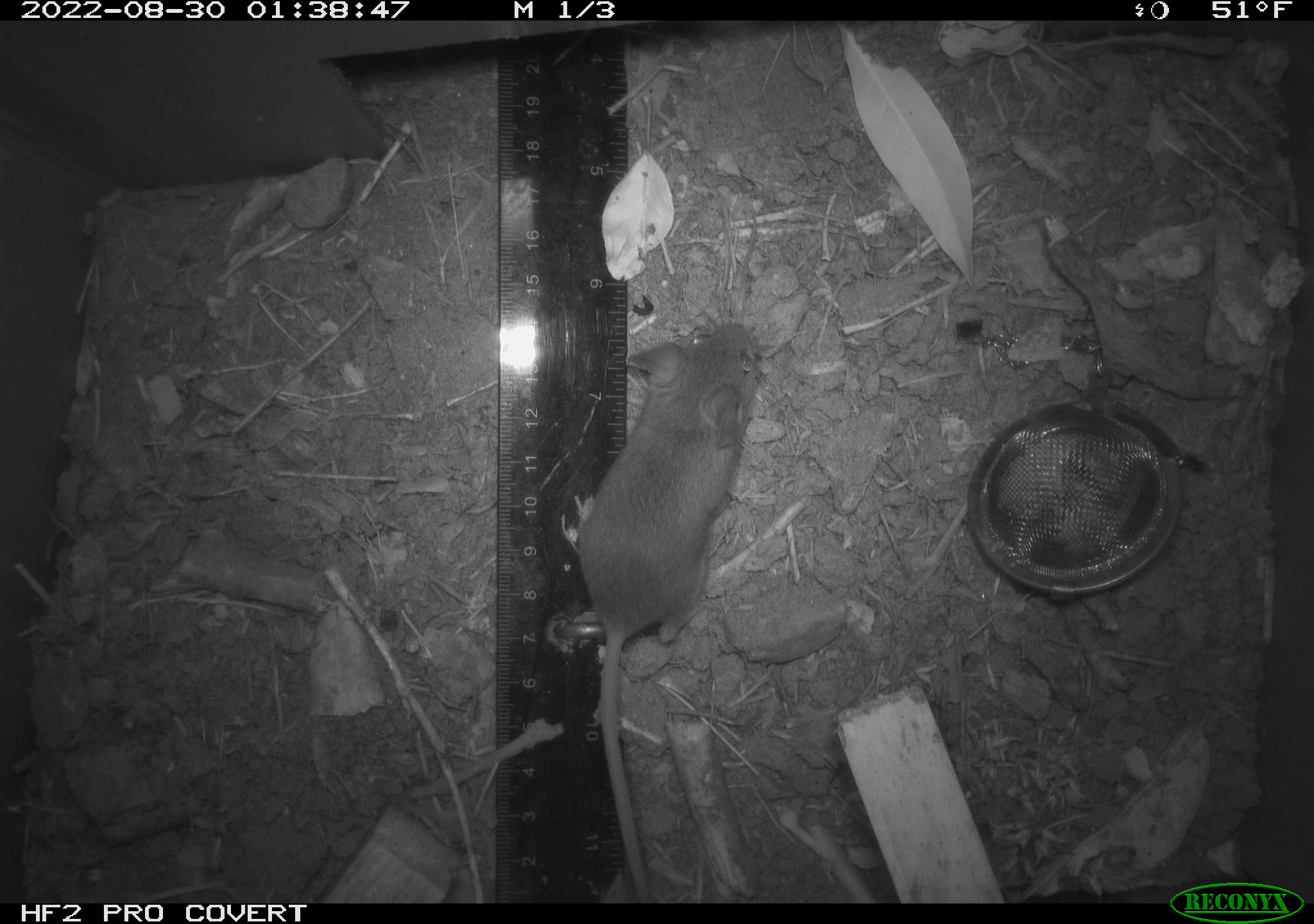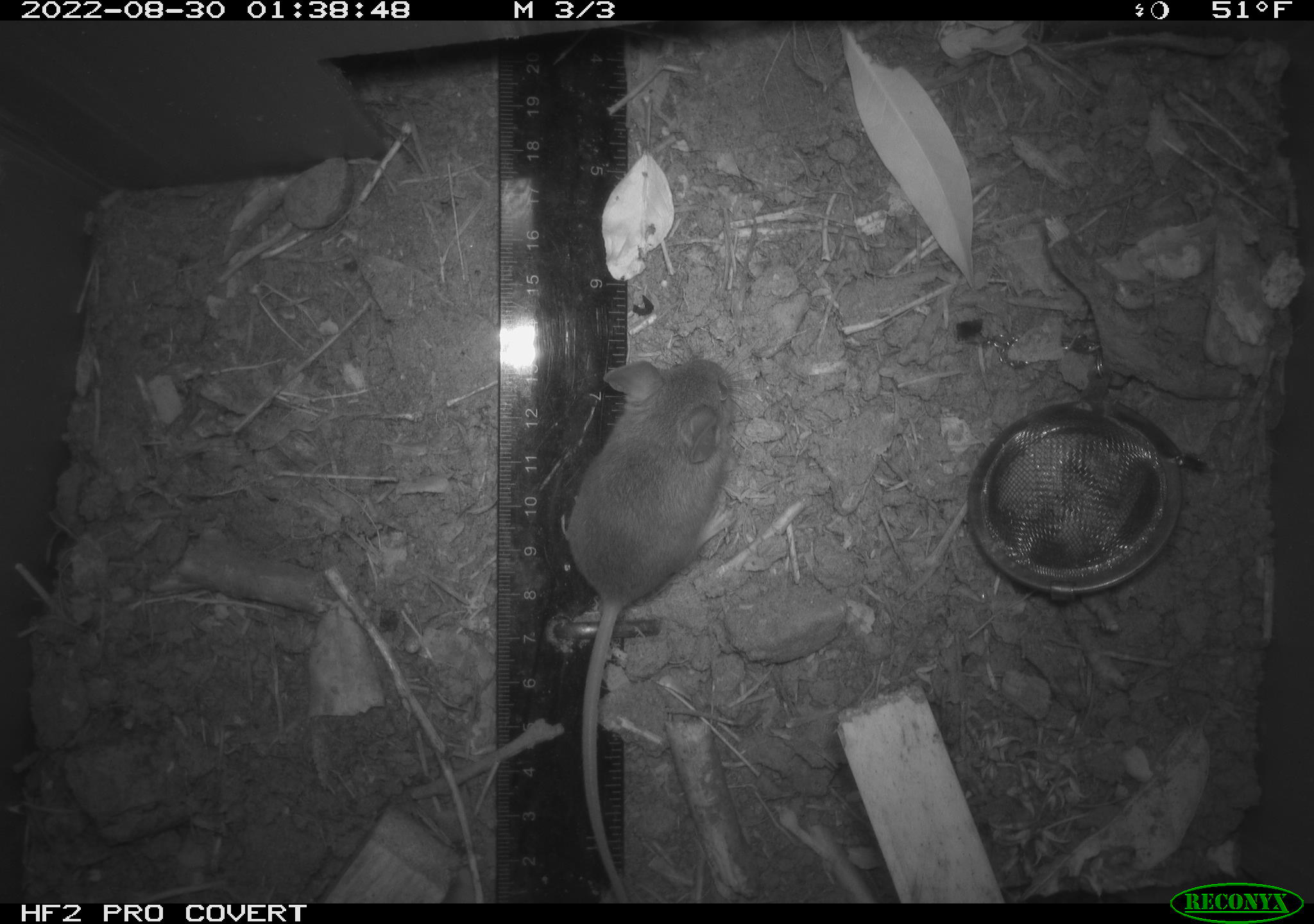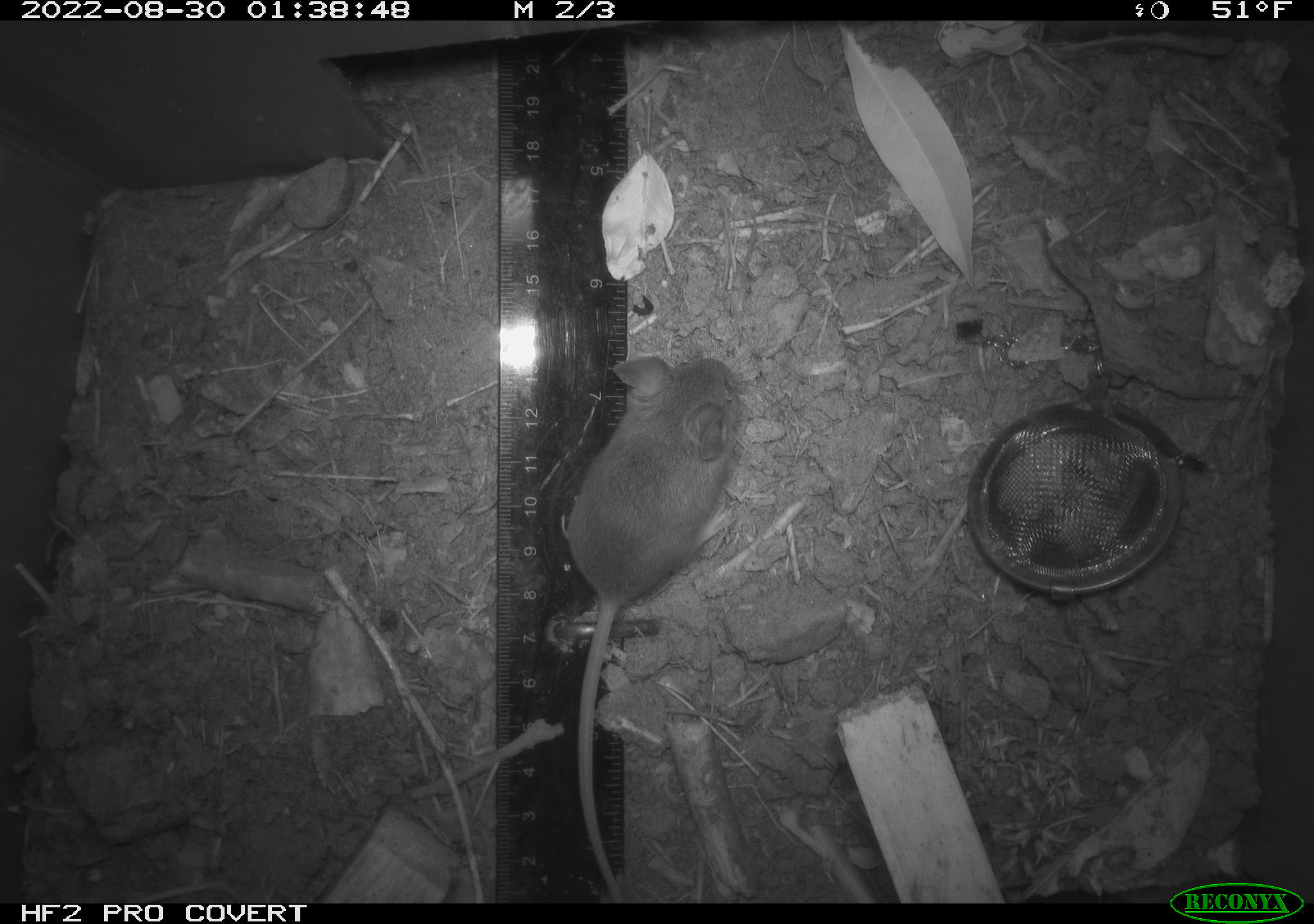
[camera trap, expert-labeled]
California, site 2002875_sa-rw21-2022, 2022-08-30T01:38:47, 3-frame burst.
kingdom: Animalia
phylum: Chordata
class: Mammalia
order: Rodentia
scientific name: Rodentia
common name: mouse species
Mouse species (Rodentia).